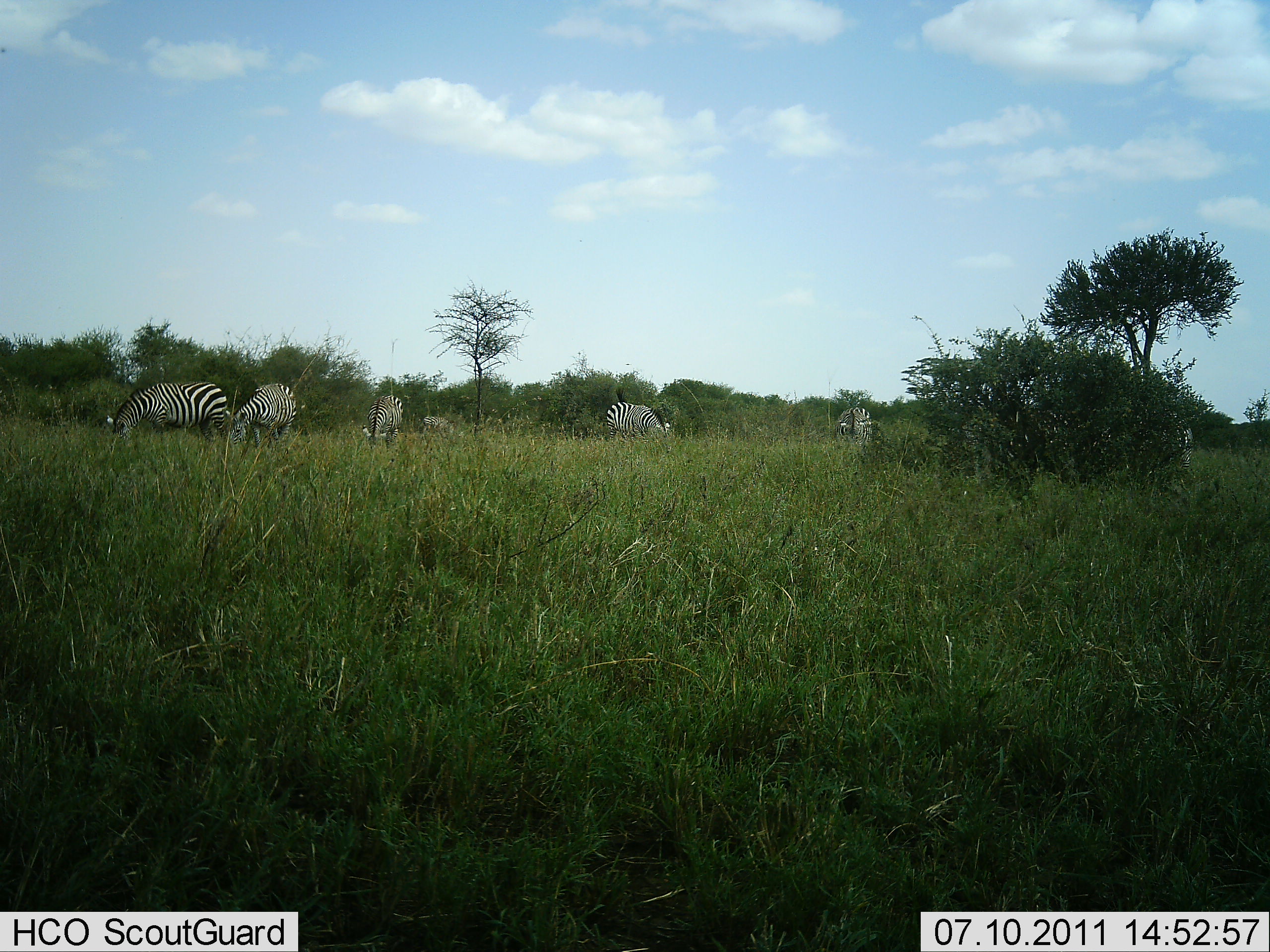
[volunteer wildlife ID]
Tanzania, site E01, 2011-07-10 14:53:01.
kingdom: Animalia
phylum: Chordata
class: Mammalia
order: Perissodactyla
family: Equidae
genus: Equus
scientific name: Equus quagga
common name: plains zebra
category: zebra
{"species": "zebra (plains zebra) (Equus quagga)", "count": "6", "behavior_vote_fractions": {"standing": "45%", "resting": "0%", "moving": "0%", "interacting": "0%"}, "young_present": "0%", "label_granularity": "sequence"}